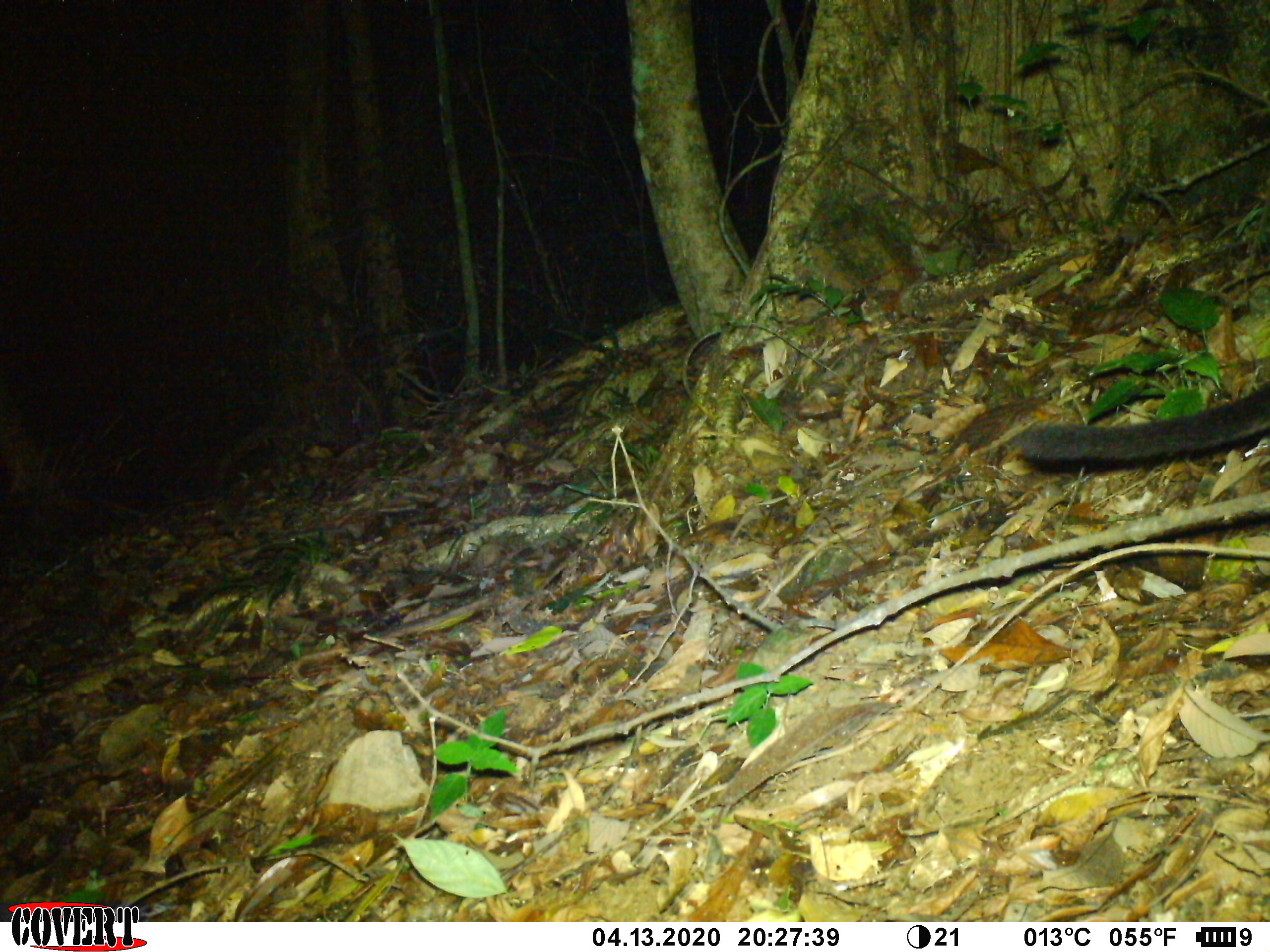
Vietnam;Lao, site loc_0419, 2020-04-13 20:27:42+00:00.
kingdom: Animalia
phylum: Chordata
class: Mammalia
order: Carnivora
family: Viverridae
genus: Paguma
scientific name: Paguma larvata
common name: masked palm civet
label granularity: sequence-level